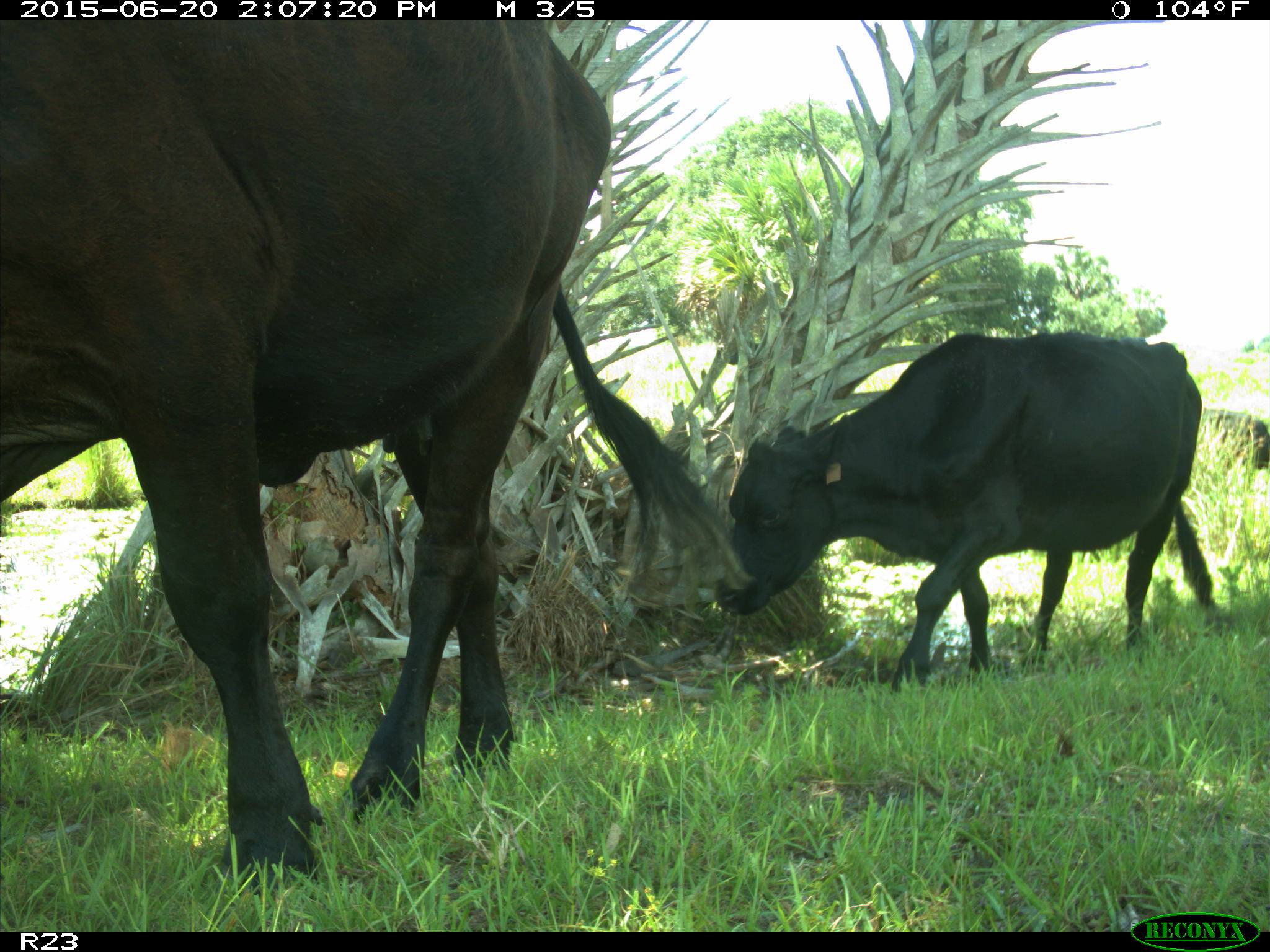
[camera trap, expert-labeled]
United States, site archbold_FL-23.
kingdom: Animalia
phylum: Chordata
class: Mammalia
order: Artiodactyla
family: Bovidae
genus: Bos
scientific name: Bos taurus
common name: domestic cow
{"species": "Bos taurus (domestic cow)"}